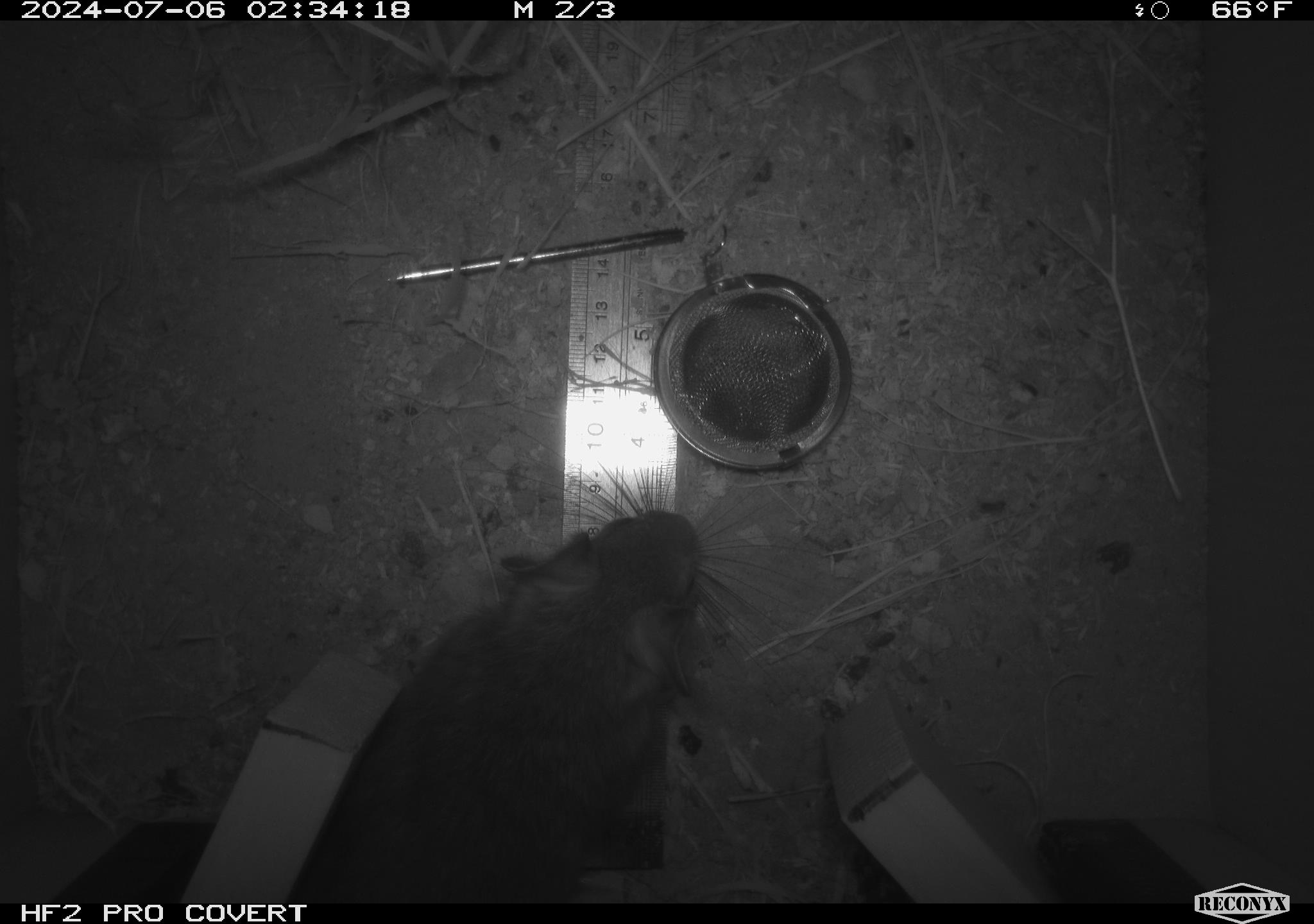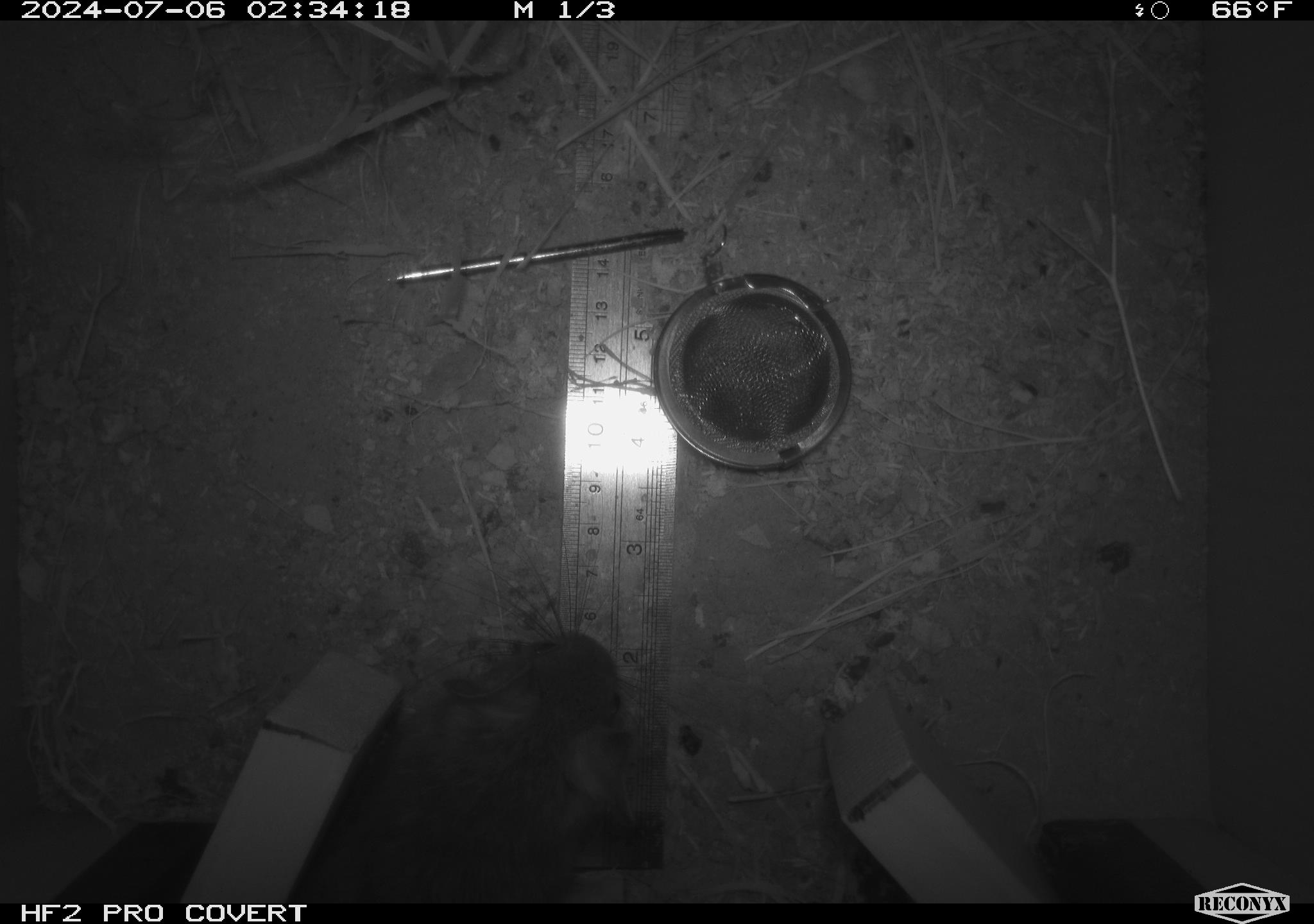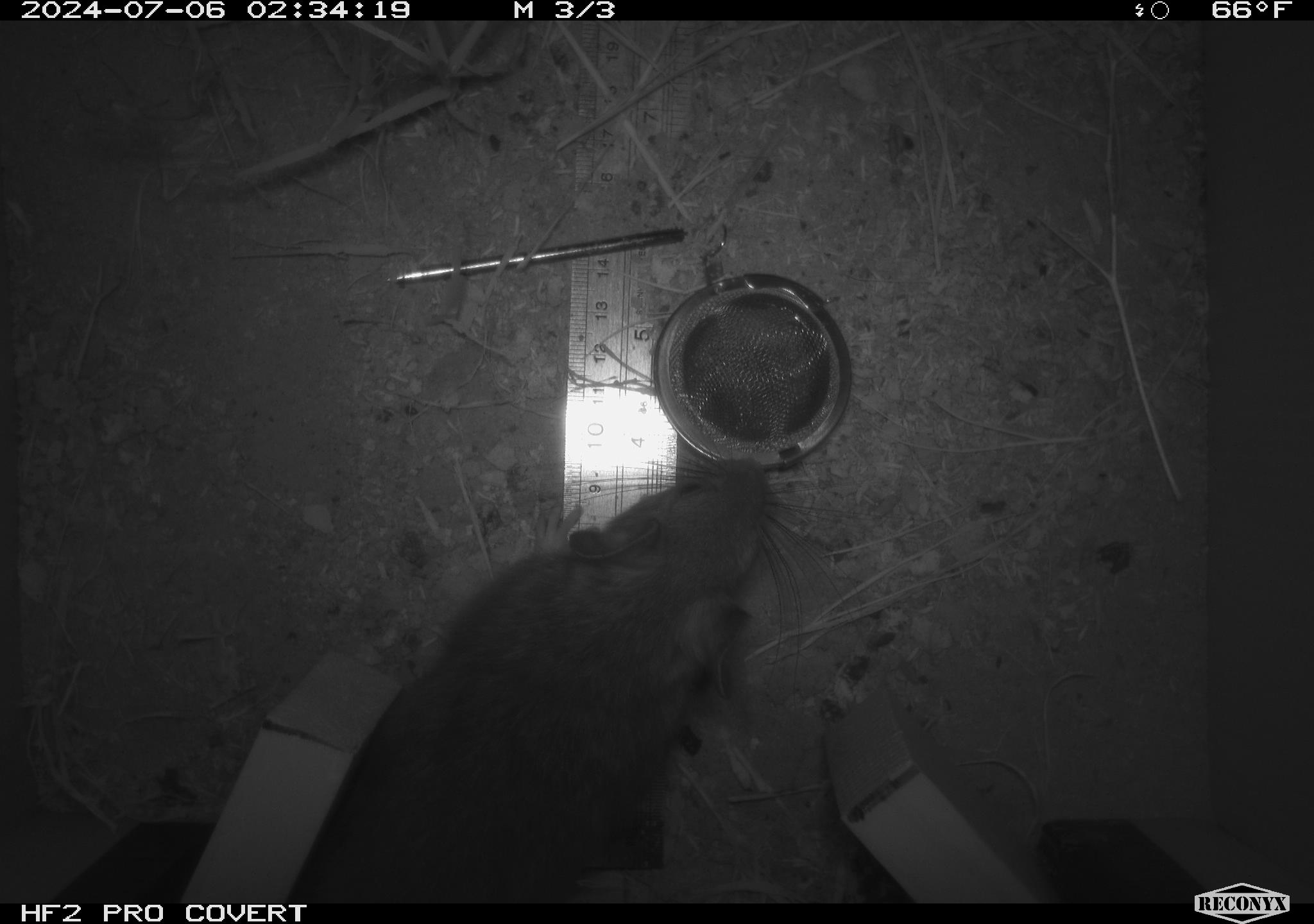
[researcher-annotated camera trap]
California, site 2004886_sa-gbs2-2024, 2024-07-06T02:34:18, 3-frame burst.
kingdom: Animalia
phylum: Chordata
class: Mammalia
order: Rodentia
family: Cricetidae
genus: Neotoma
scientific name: Neotoma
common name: pack rat or woodrat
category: neotoma species